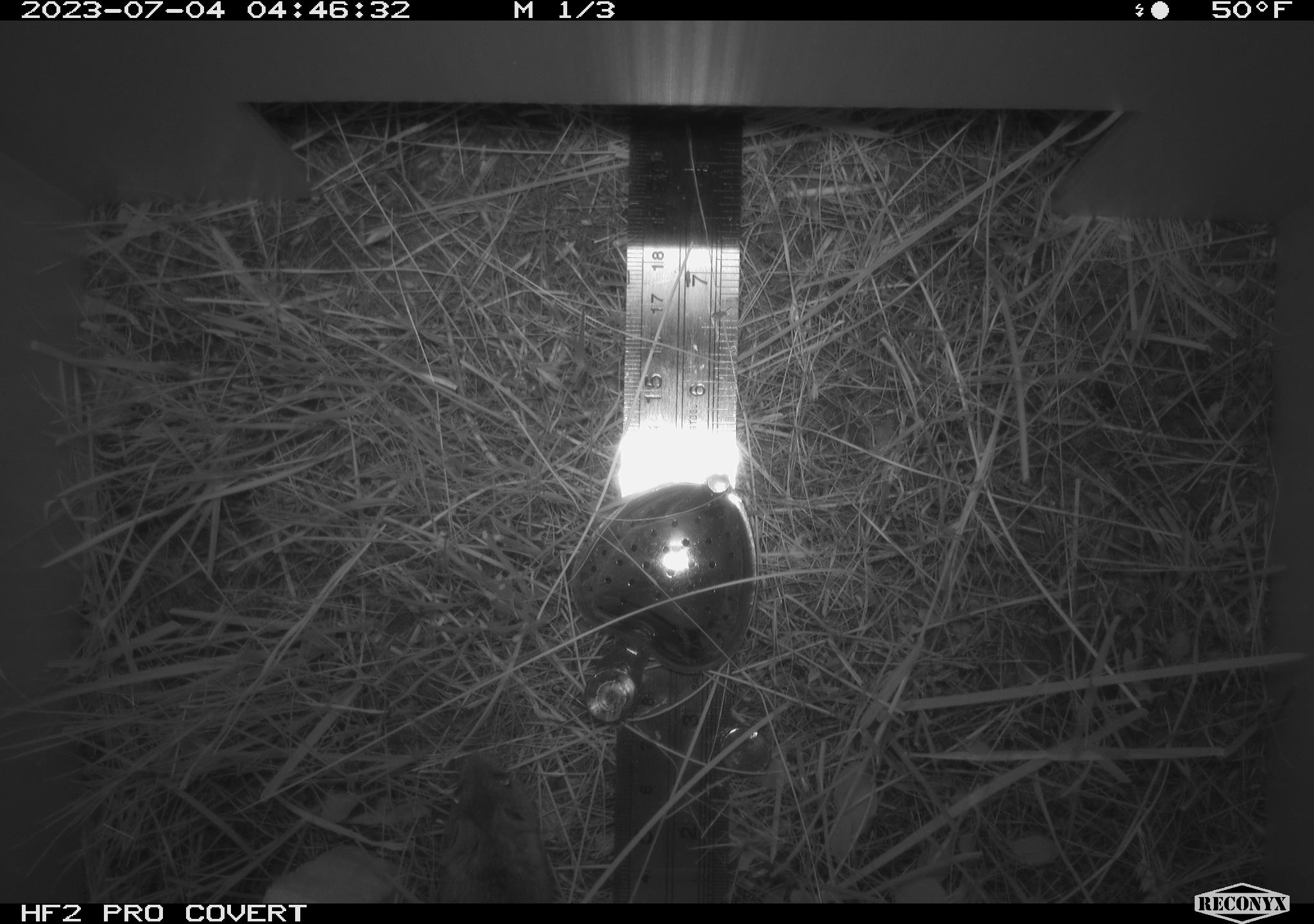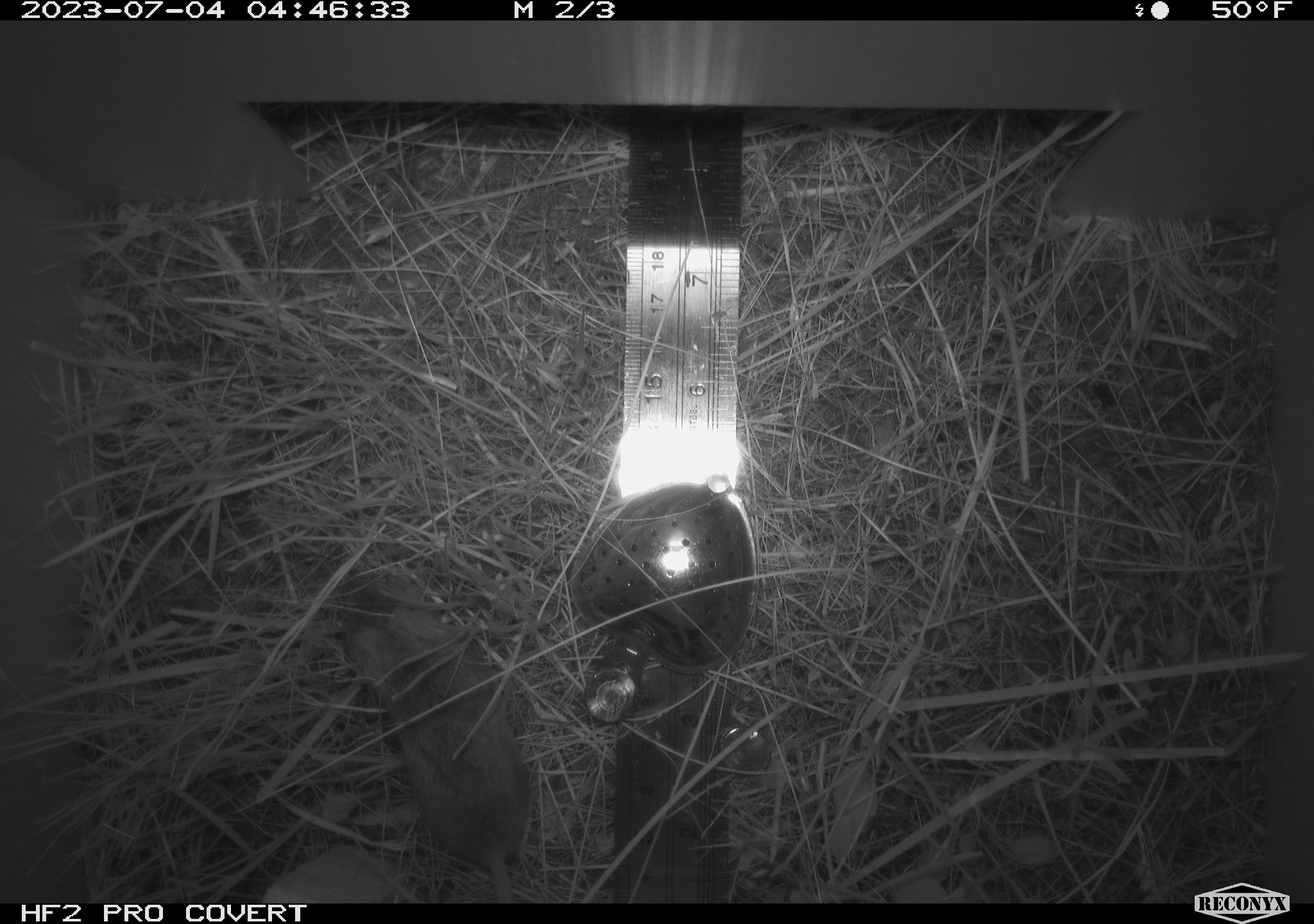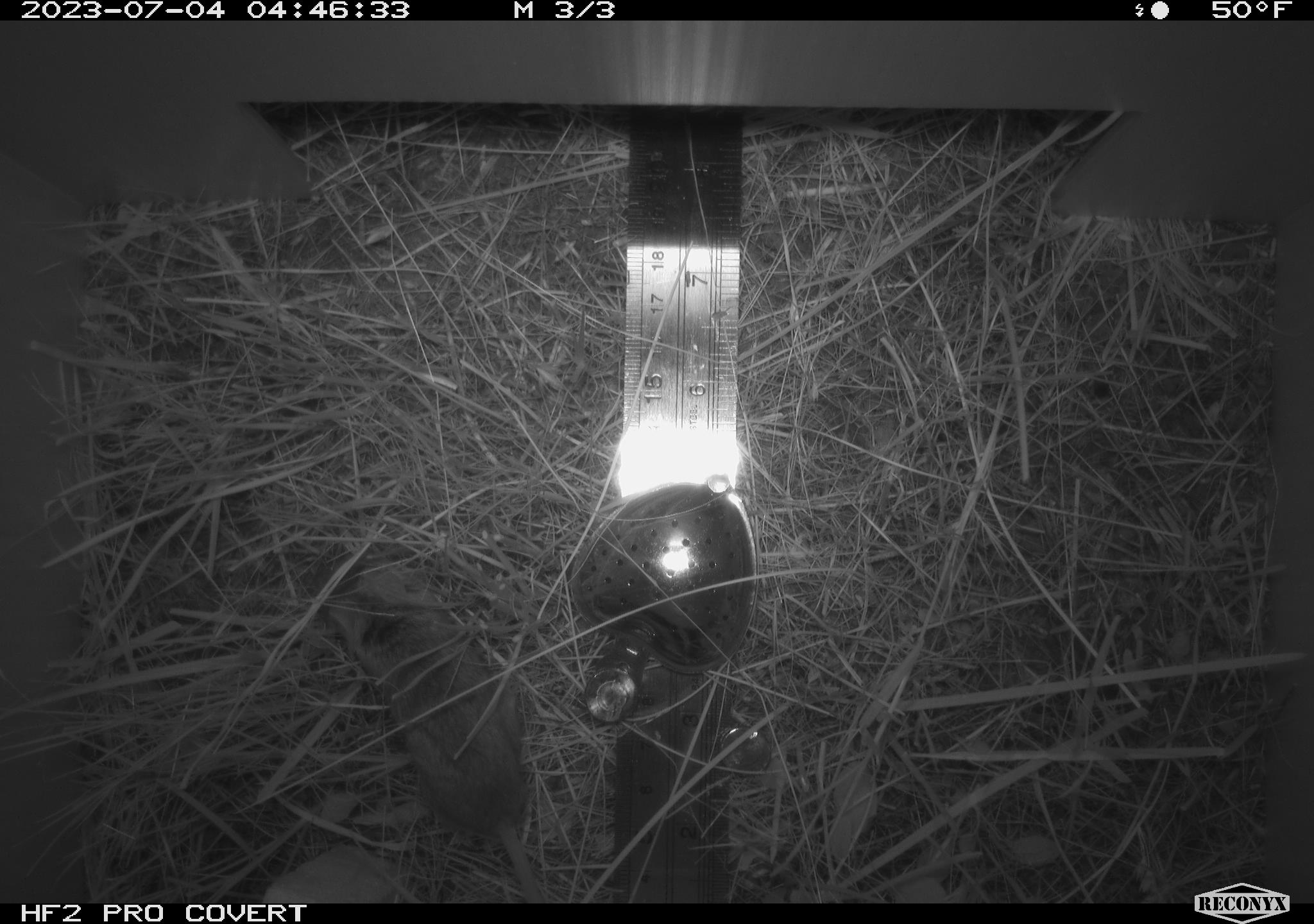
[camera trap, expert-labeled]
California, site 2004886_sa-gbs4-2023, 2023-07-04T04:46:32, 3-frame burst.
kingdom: Animalia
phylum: Chordata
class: Mammalia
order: Rodentia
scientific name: Rodentia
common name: mouse species